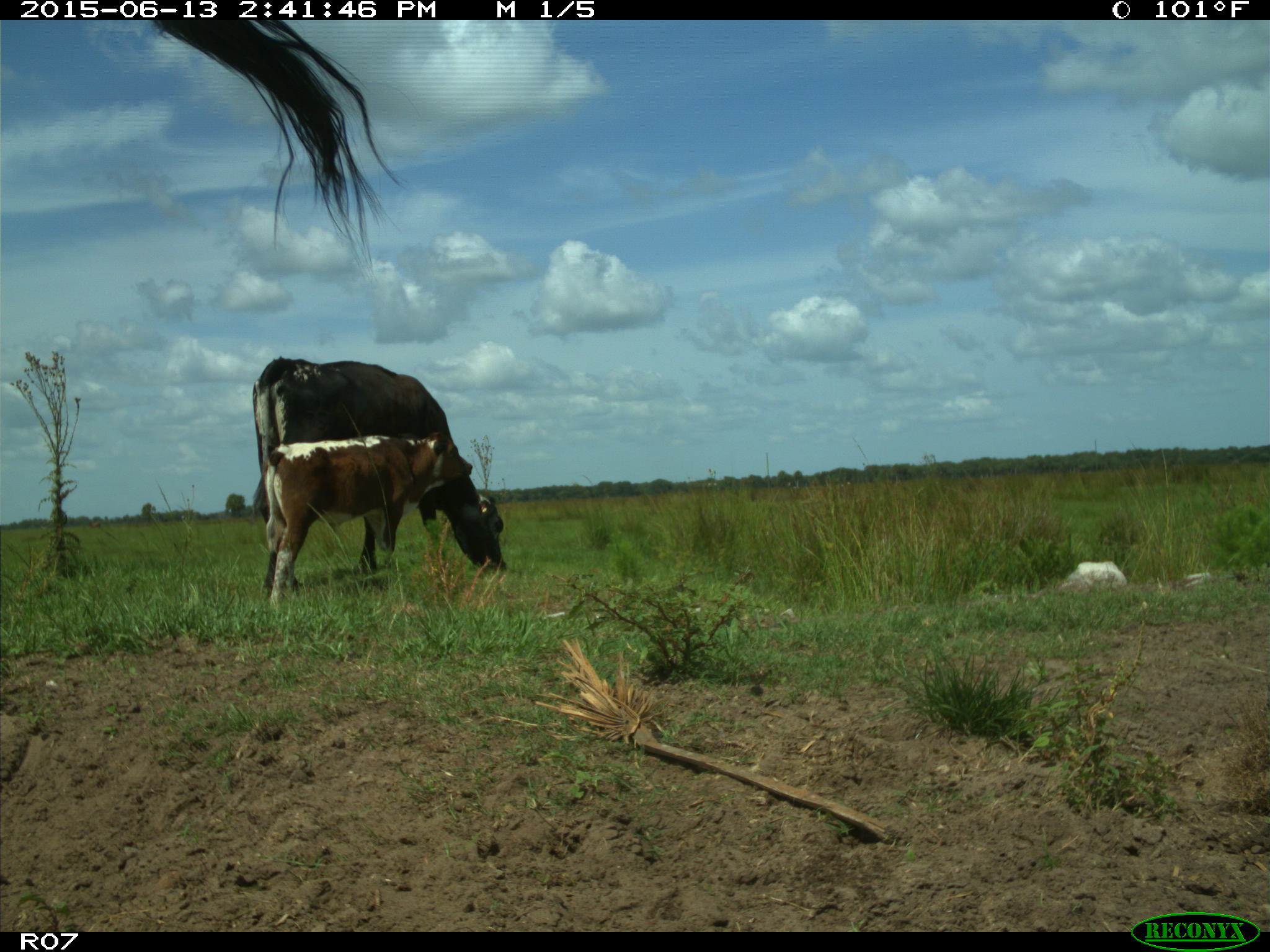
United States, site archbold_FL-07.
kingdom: Animalia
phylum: Chordata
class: Mammalia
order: Artiodactyla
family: Bovidae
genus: Bos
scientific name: Bos taurus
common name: domestic cow